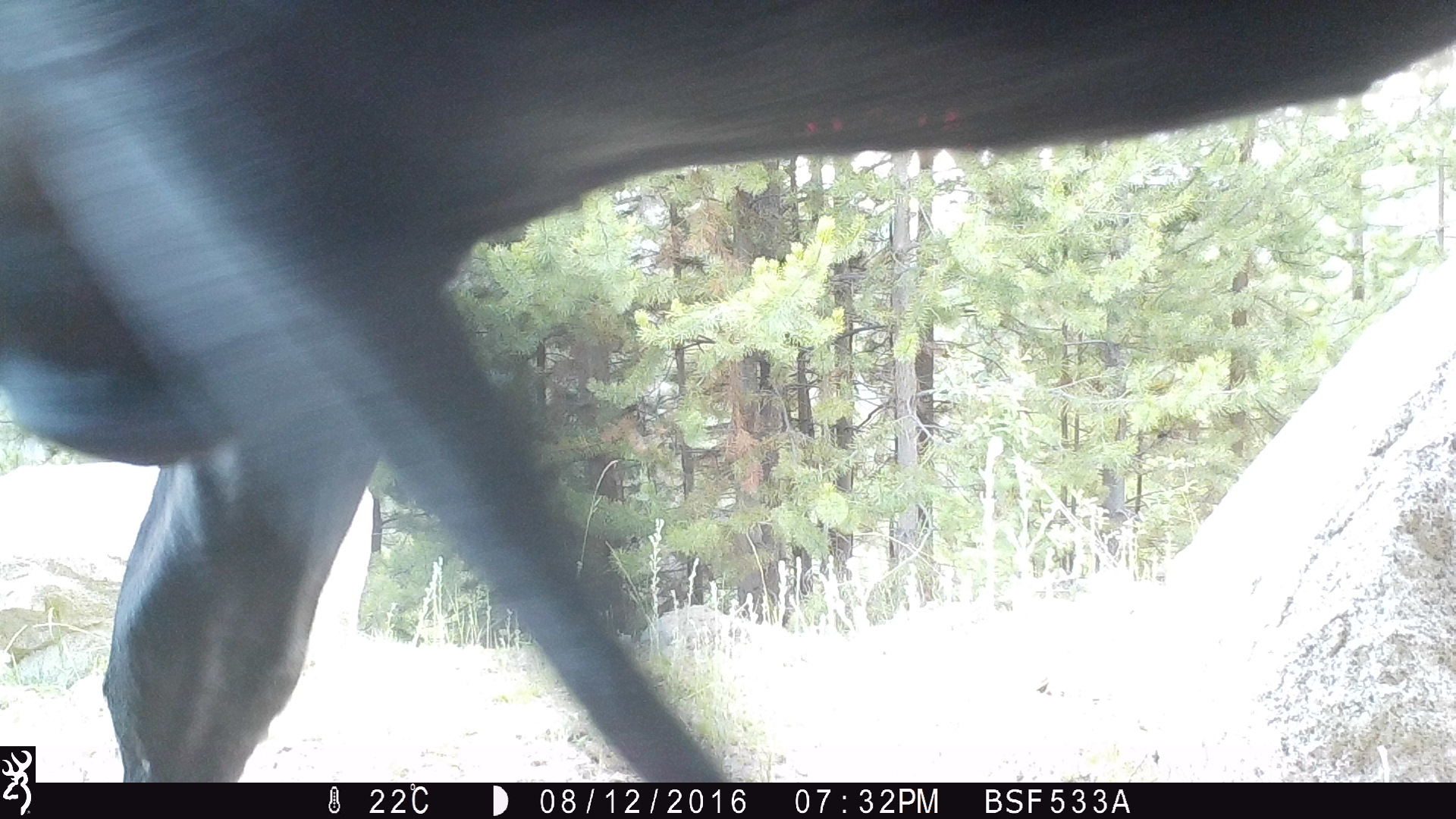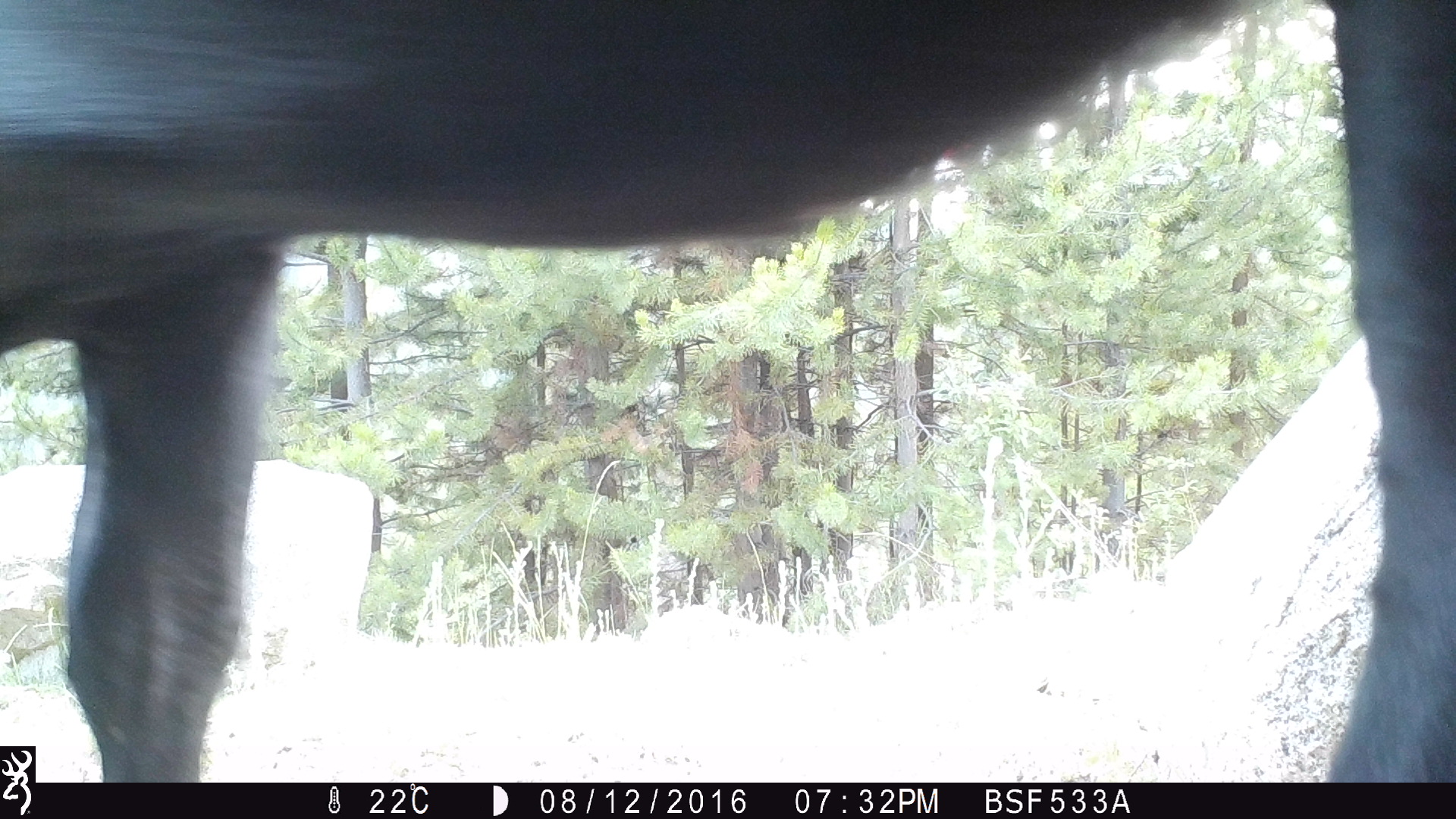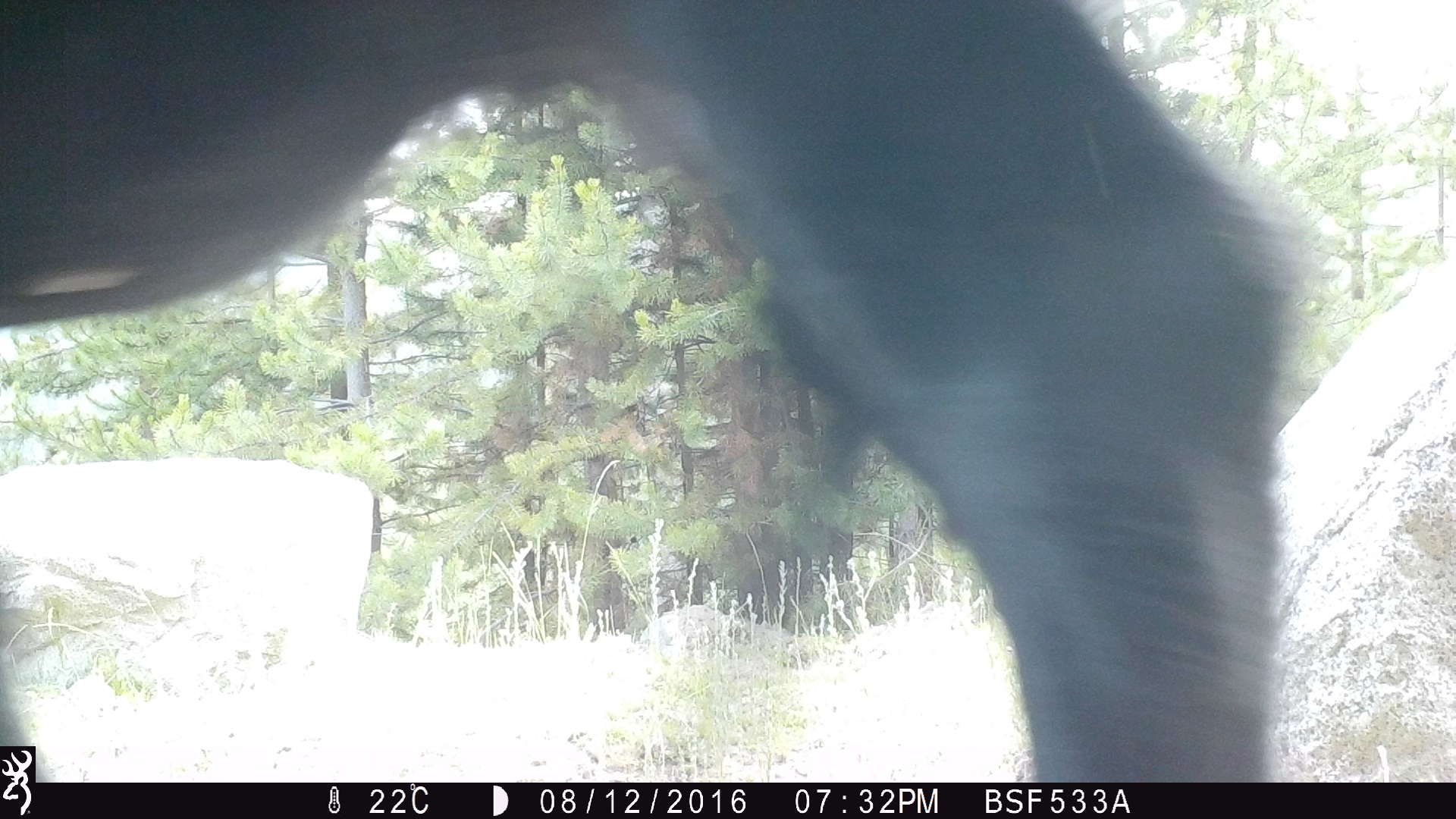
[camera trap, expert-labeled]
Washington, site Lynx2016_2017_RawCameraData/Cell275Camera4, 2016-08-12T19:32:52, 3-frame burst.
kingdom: Animalia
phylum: Chordata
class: Mammalia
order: Artiodactyla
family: Bovidae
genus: Bos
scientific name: Bos taurus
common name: domestic cattle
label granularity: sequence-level